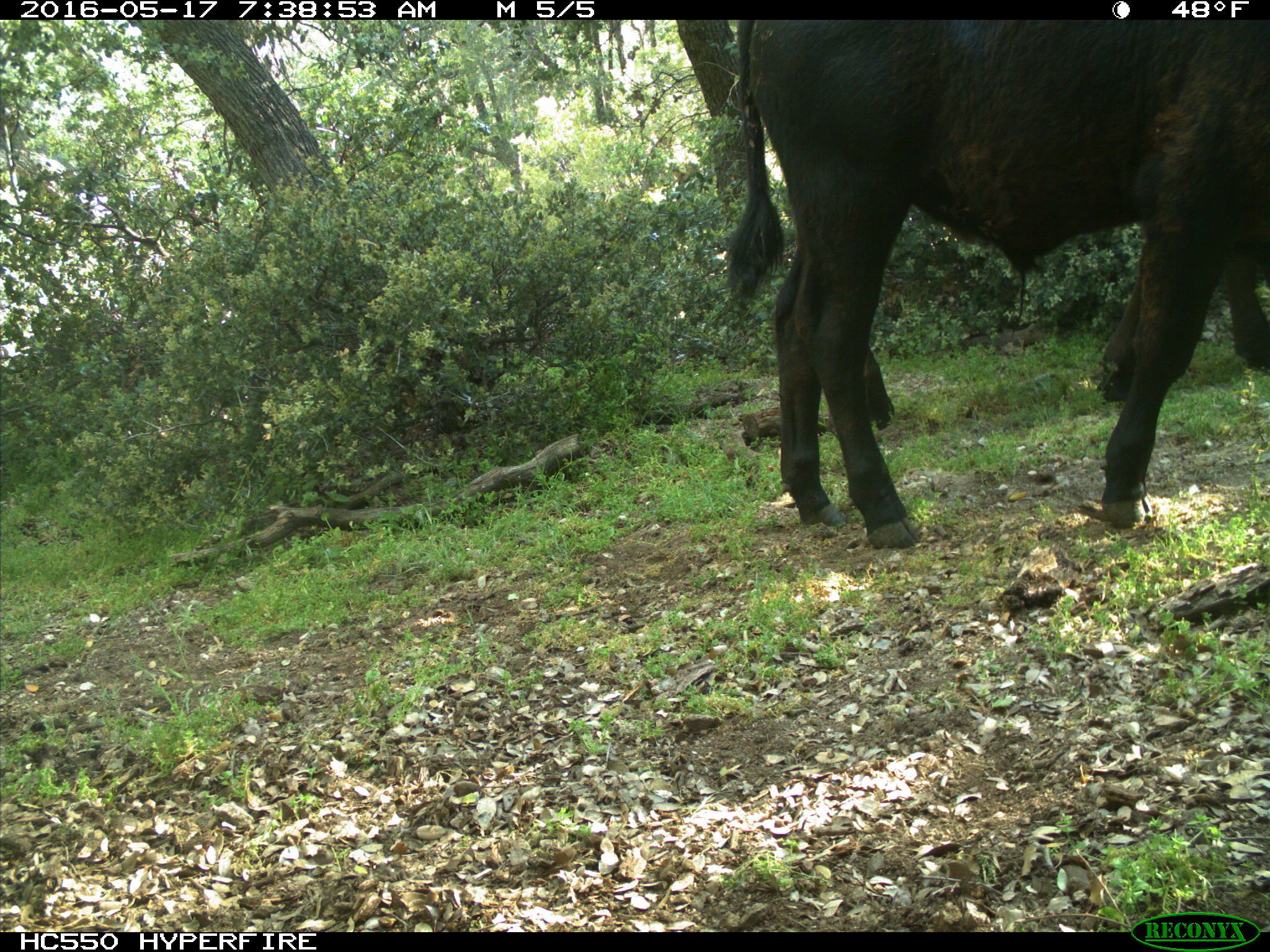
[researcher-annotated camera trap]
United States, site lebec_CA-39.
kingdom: Animalia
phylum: Chordata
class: Mammalia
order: Artiodactyla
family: Bovidae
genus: Bos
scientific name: Bos taurus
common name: domestic cow